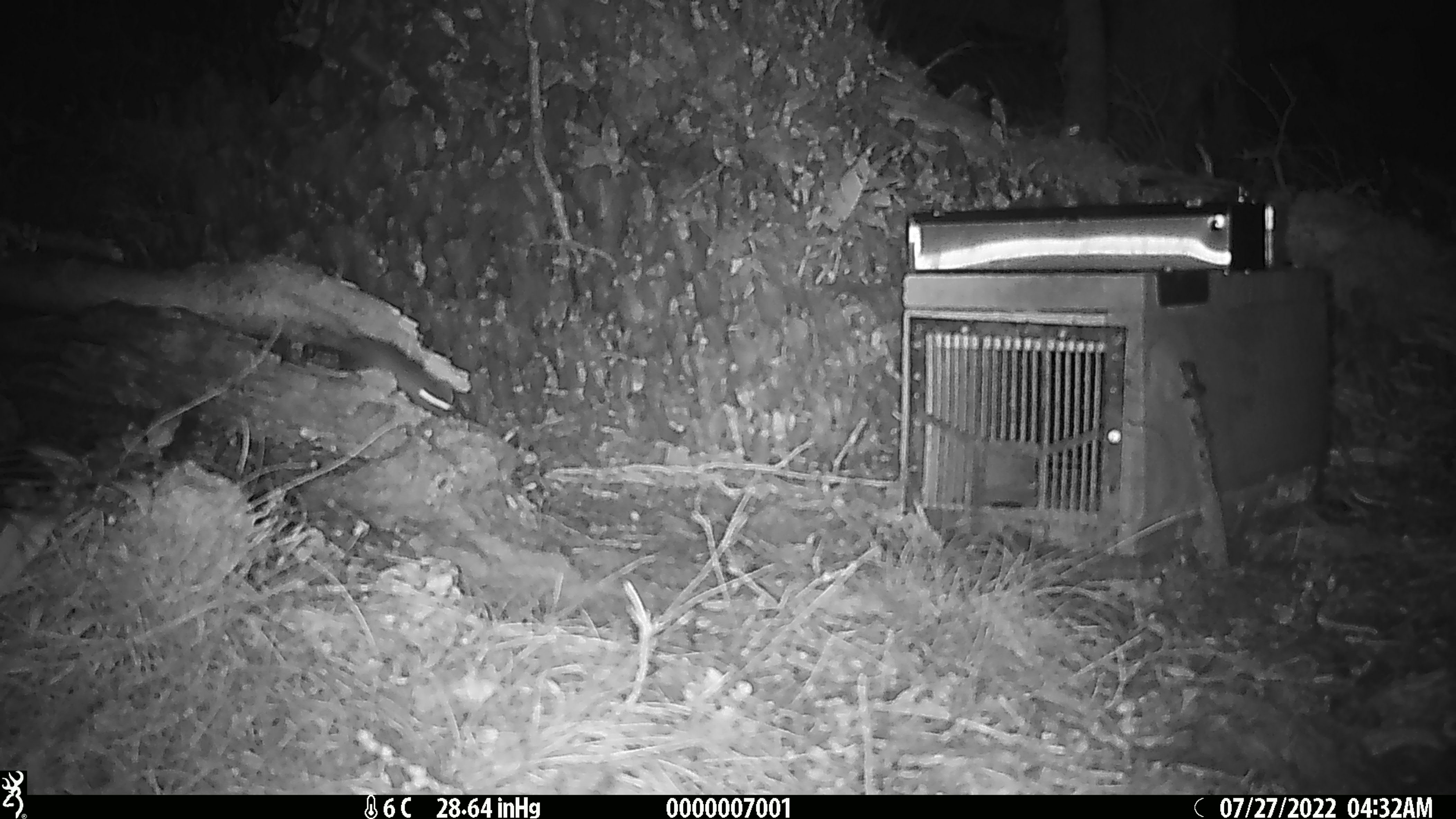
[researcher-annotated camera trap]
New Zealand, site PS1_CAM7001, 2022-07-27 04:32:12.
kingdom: Animalia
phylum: Chordata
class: Mammalia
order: Rodentia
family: Muridae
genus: Mus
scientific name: Mus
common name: mouse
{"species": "mouse (Mus)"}